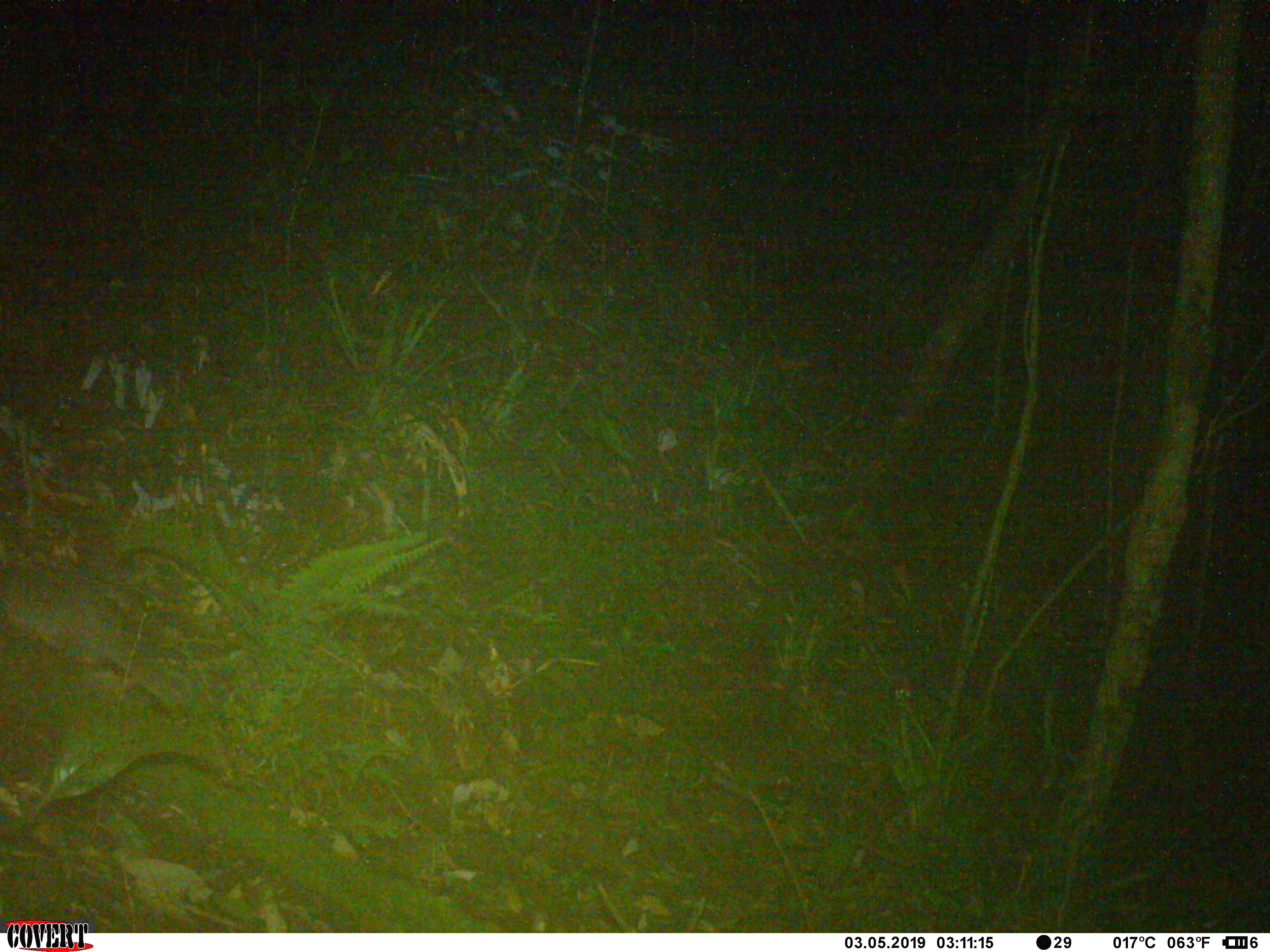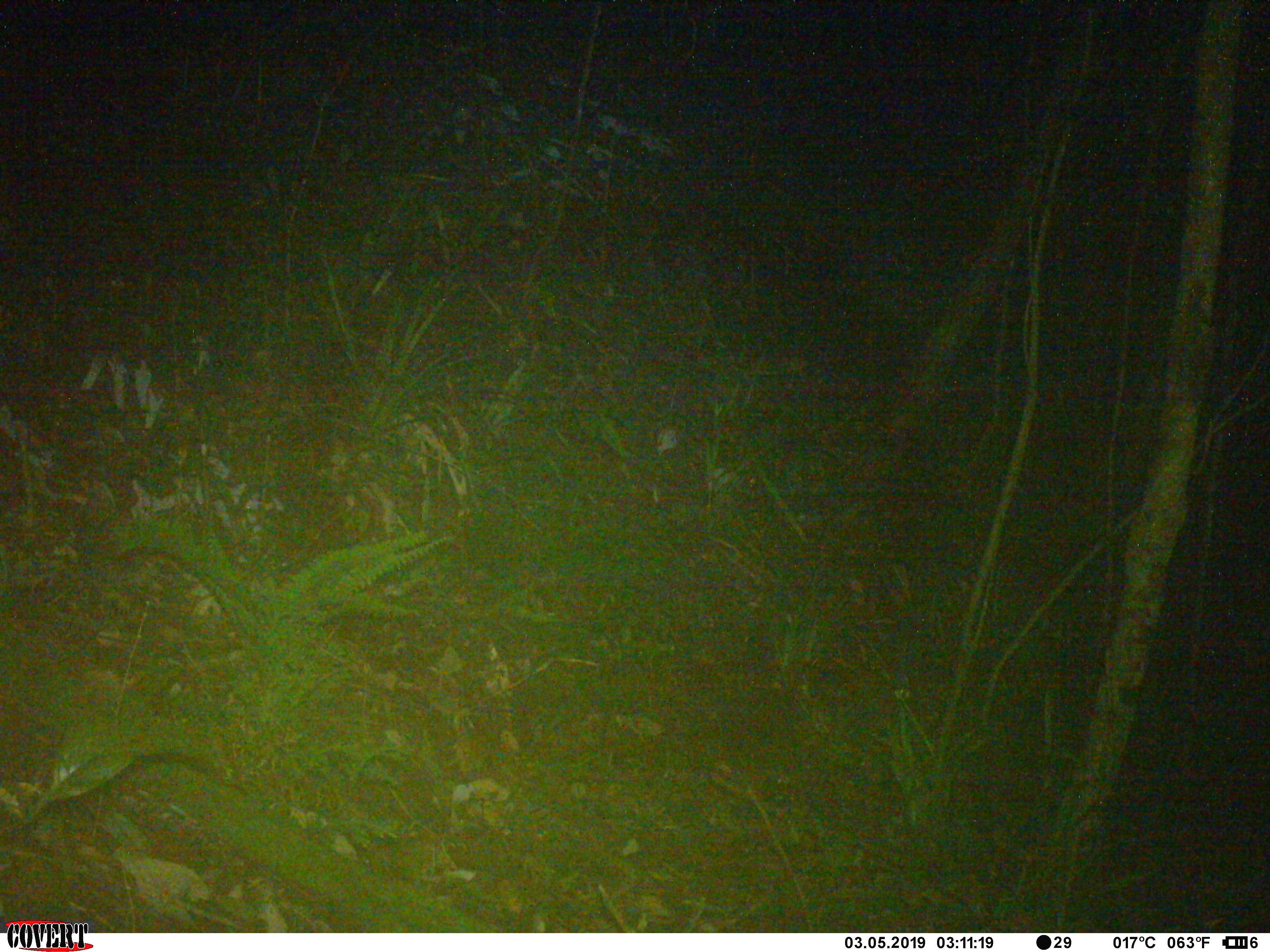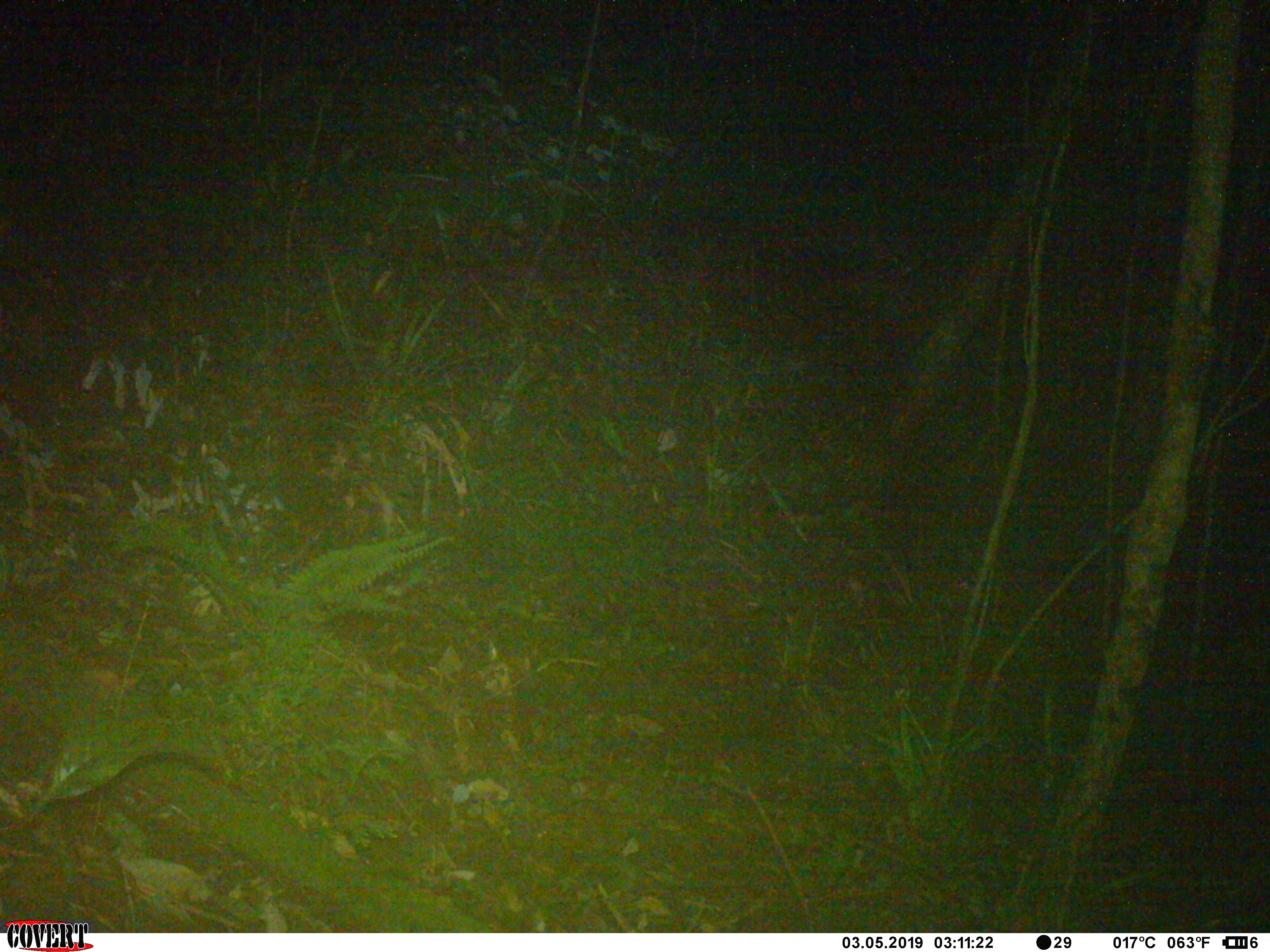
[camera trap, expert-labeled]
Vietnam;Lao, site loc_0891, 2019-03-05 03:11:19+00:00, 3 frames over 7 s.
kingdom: Animalia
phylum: Chordata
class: Mammalia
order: Carnivora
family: Mustelidae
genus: Melogale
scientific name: Melogale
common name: ferret badger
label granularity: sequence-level